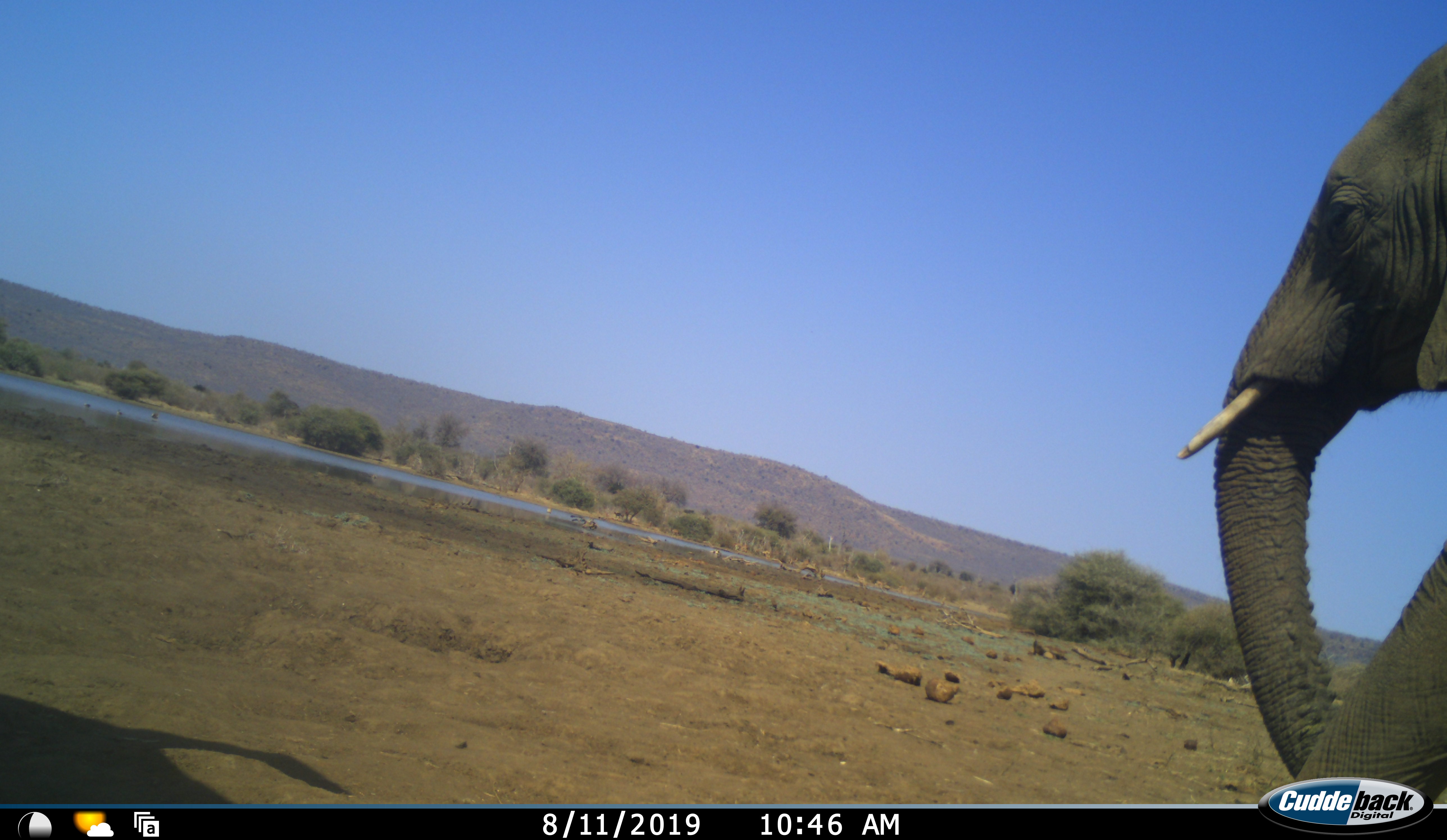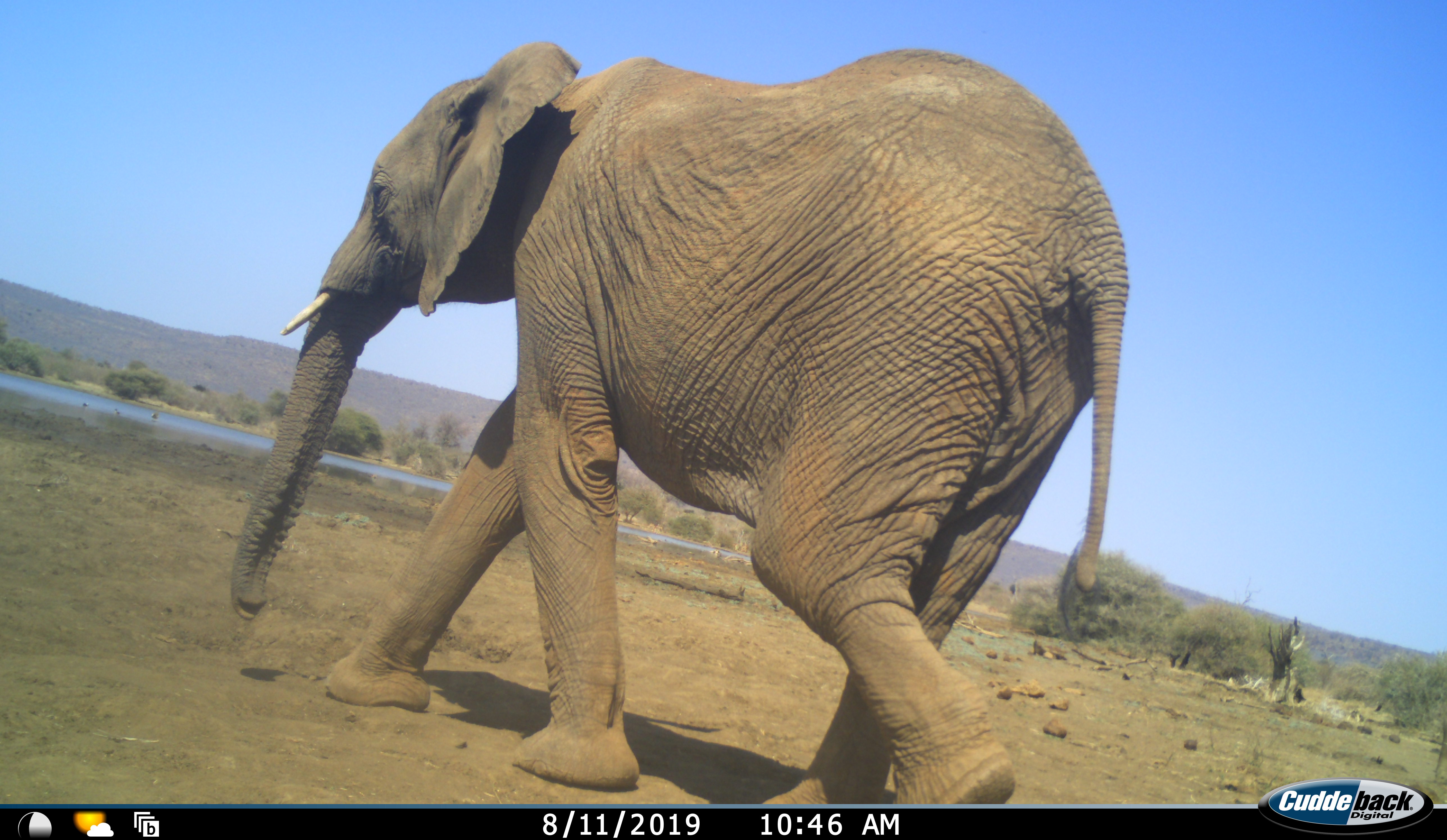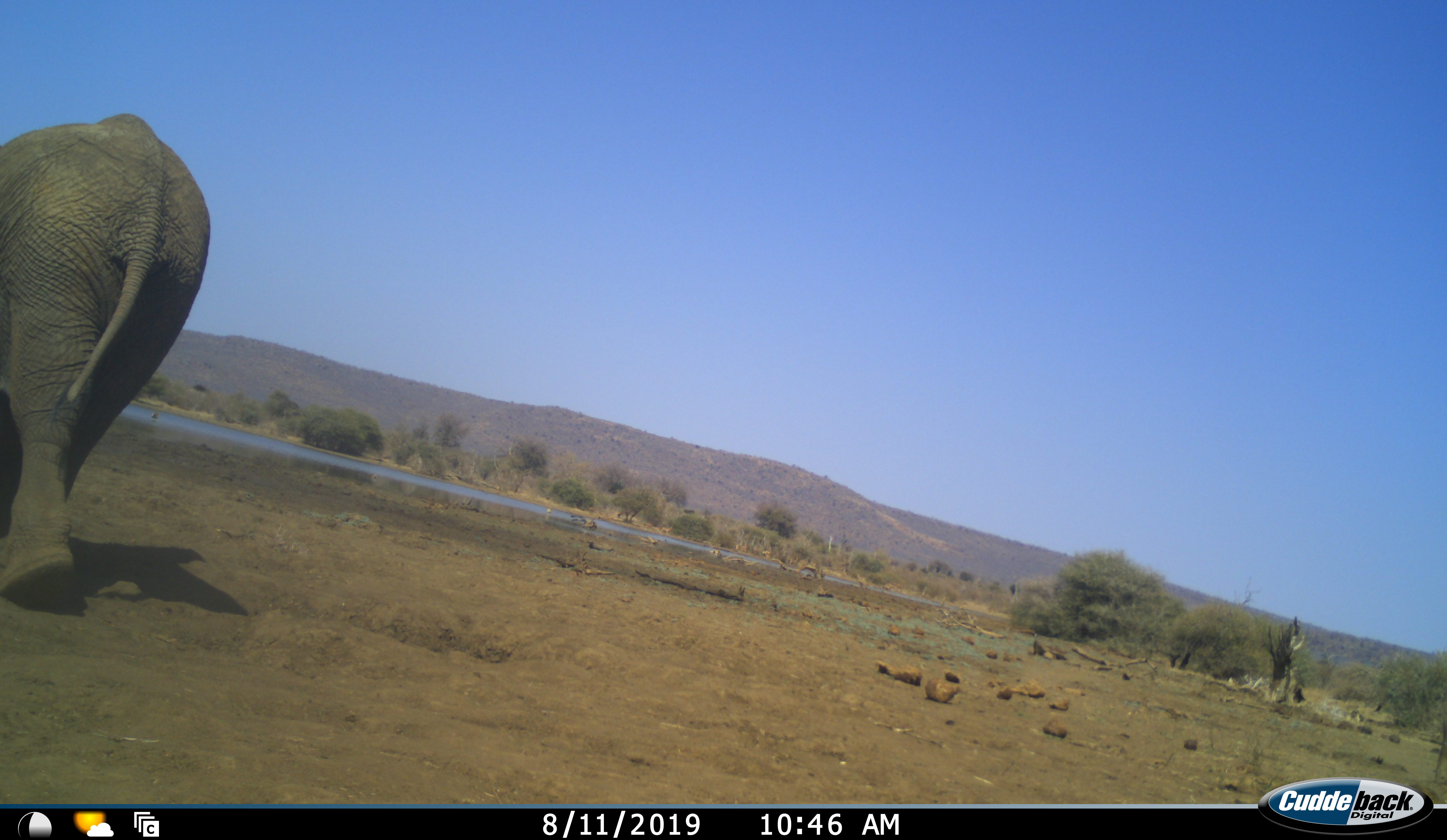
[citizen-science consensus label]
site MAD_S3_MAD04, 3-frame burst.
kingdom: Animalia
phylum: Chordata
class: Mammalia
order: Proboscidea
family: Elephantidae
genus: Loxodonta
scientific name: Loxodonta africana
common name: african bush elephant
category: elephant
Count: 1.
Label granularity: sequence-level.